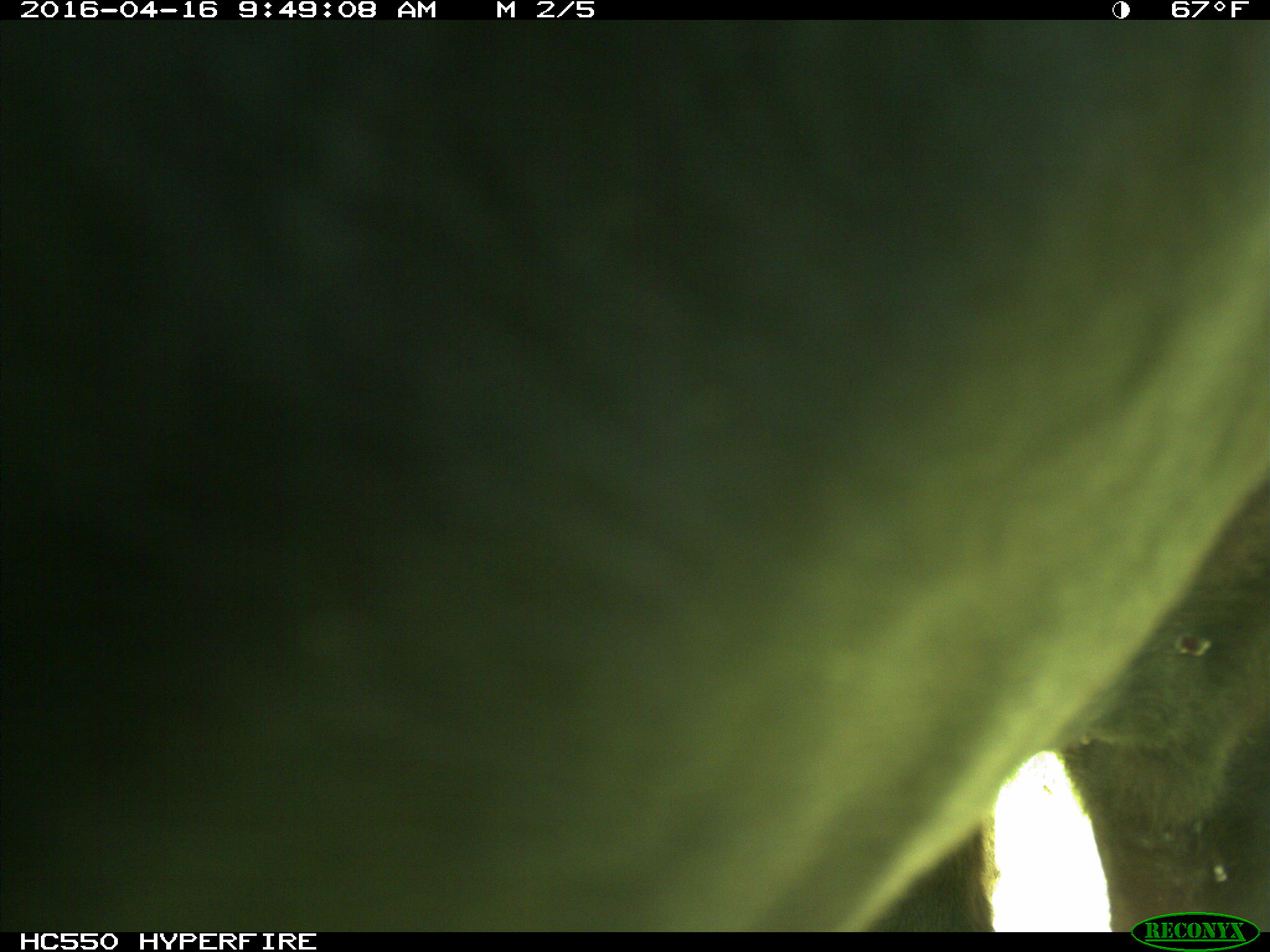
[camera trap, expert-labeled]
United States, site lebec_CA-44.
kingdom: Animalia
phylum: Chordata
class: Mammalia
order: Artiodactyla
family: Bovidae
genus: Bos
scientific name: Bos taurus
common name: domestic cow